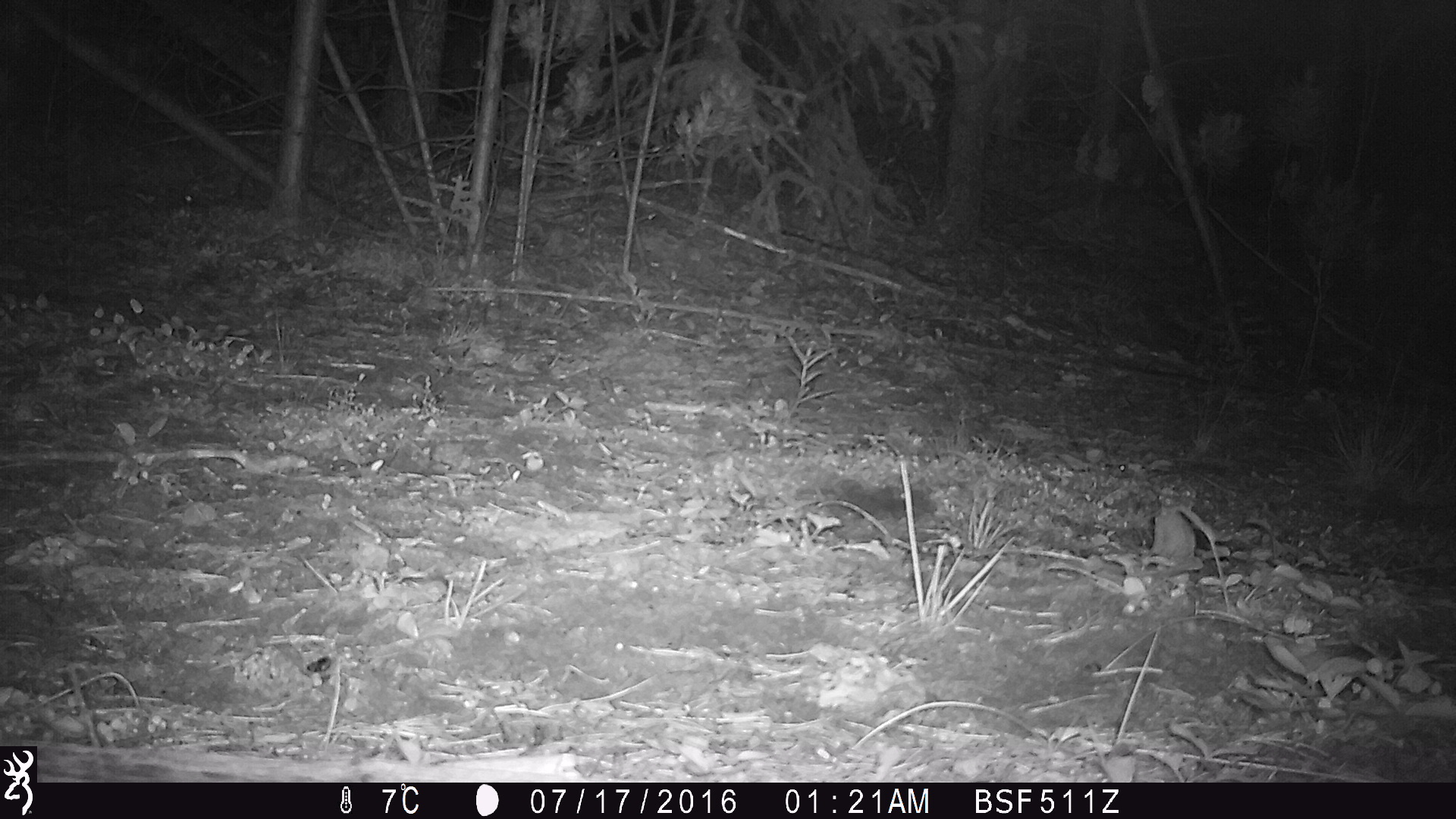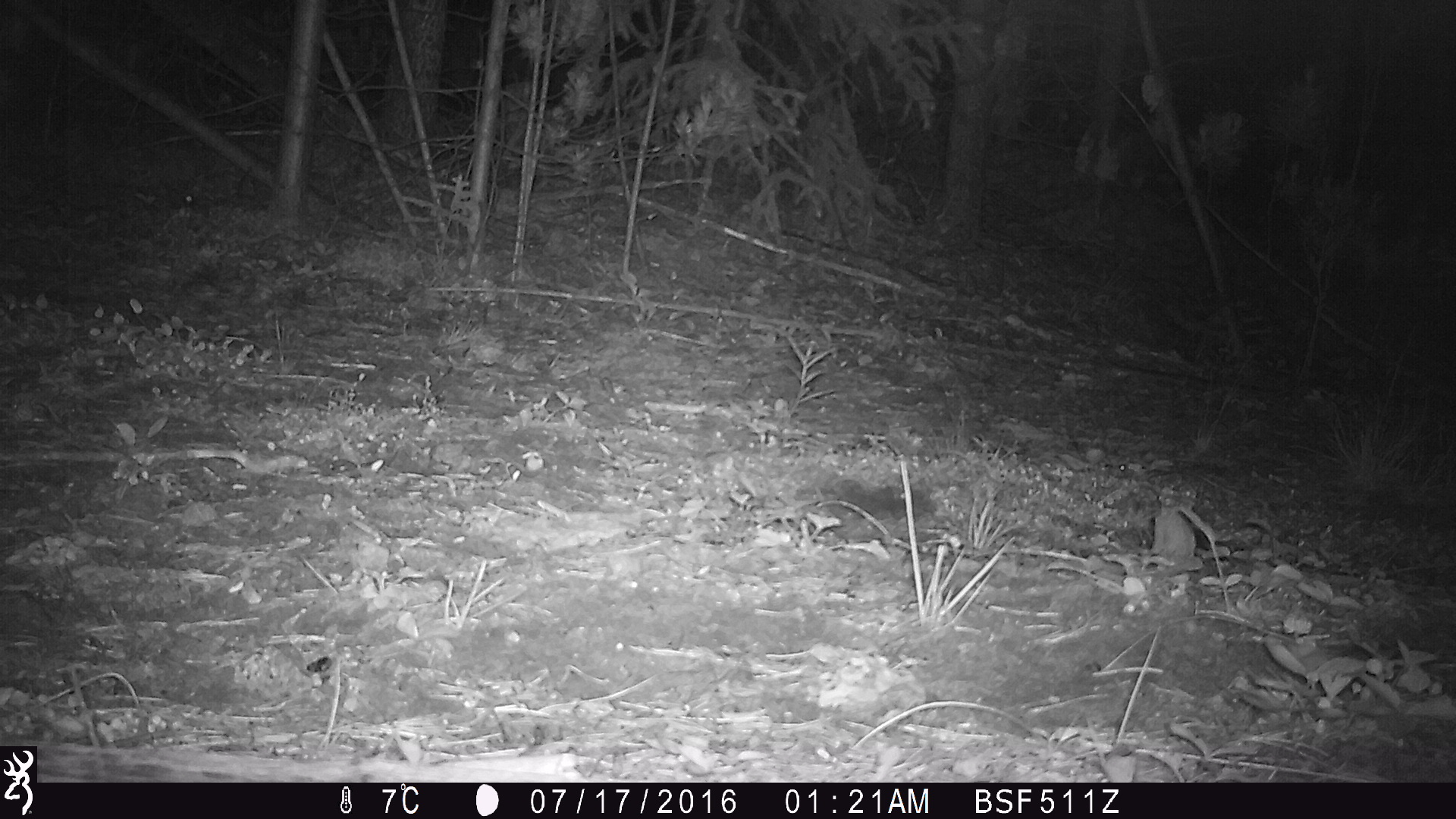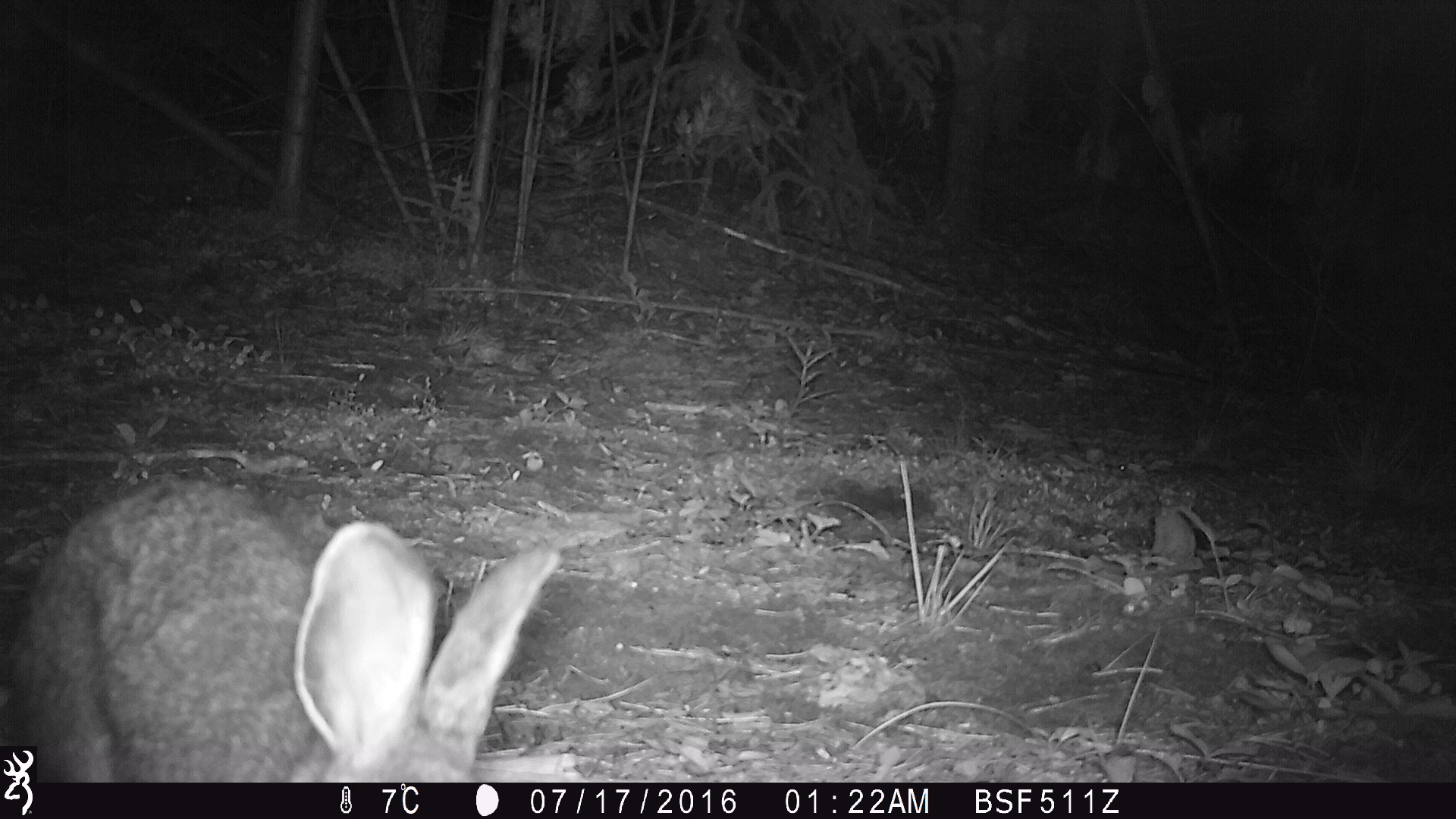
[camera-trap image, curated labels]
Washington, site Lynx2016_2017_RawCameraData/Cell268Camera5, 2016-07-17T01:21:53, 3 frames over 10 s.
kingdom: Animalia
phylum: Chordata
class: Mammalia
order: Lagomorpha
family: Leporidae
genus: Lepus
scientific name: Lepus americanus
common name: snowshoe hare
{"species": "Lepus americanus (snowshoe hare)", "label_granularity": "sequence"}